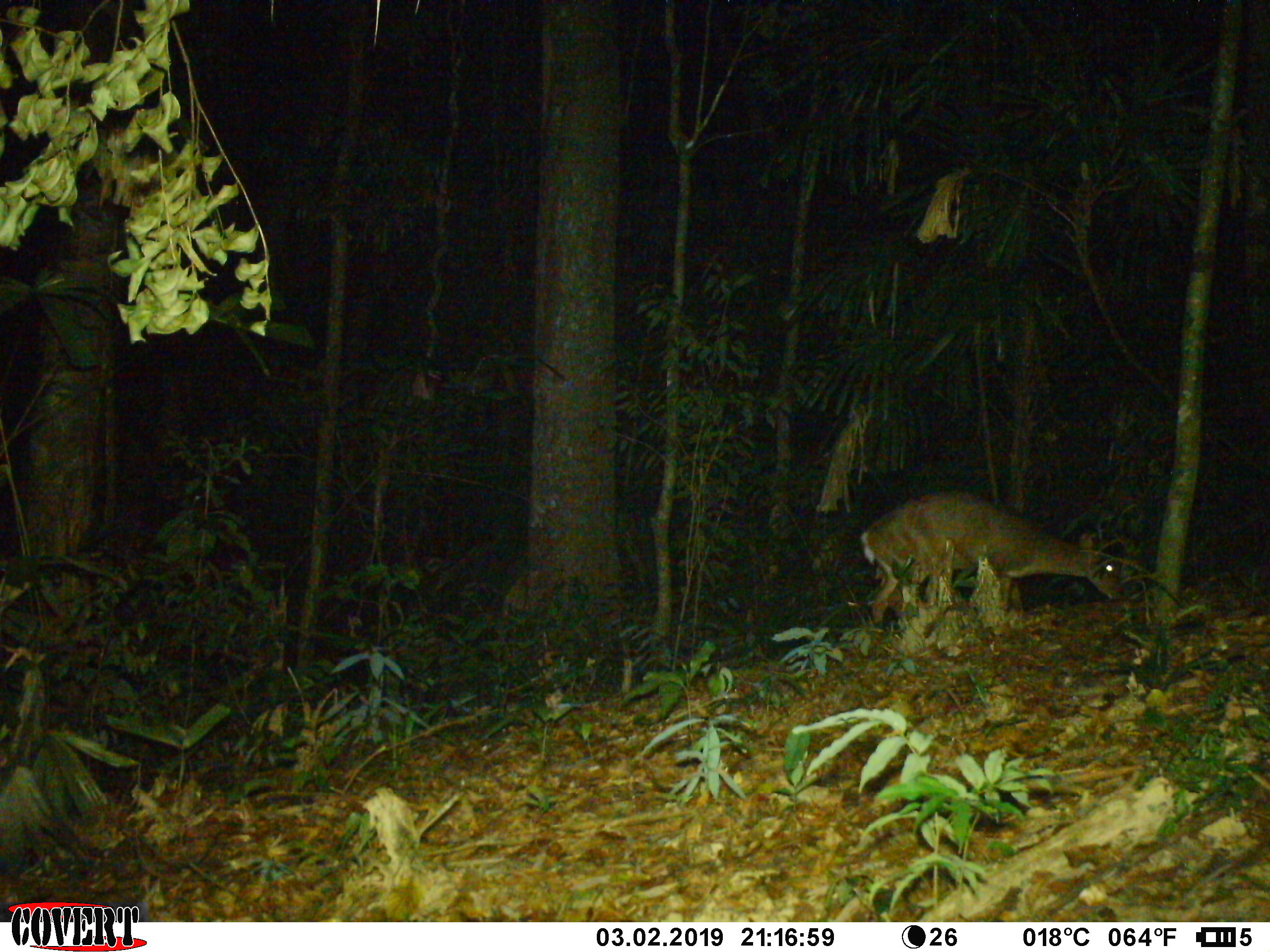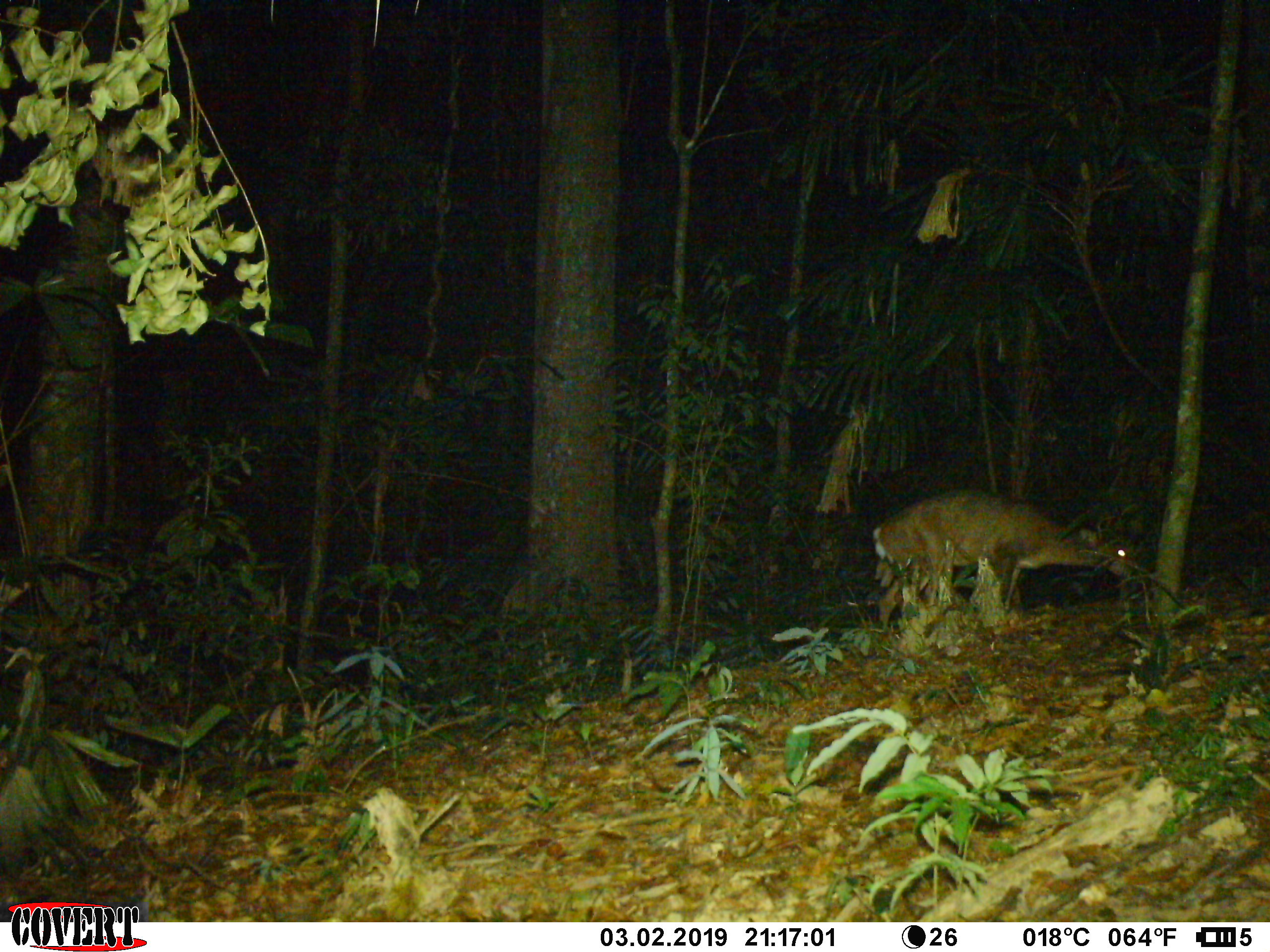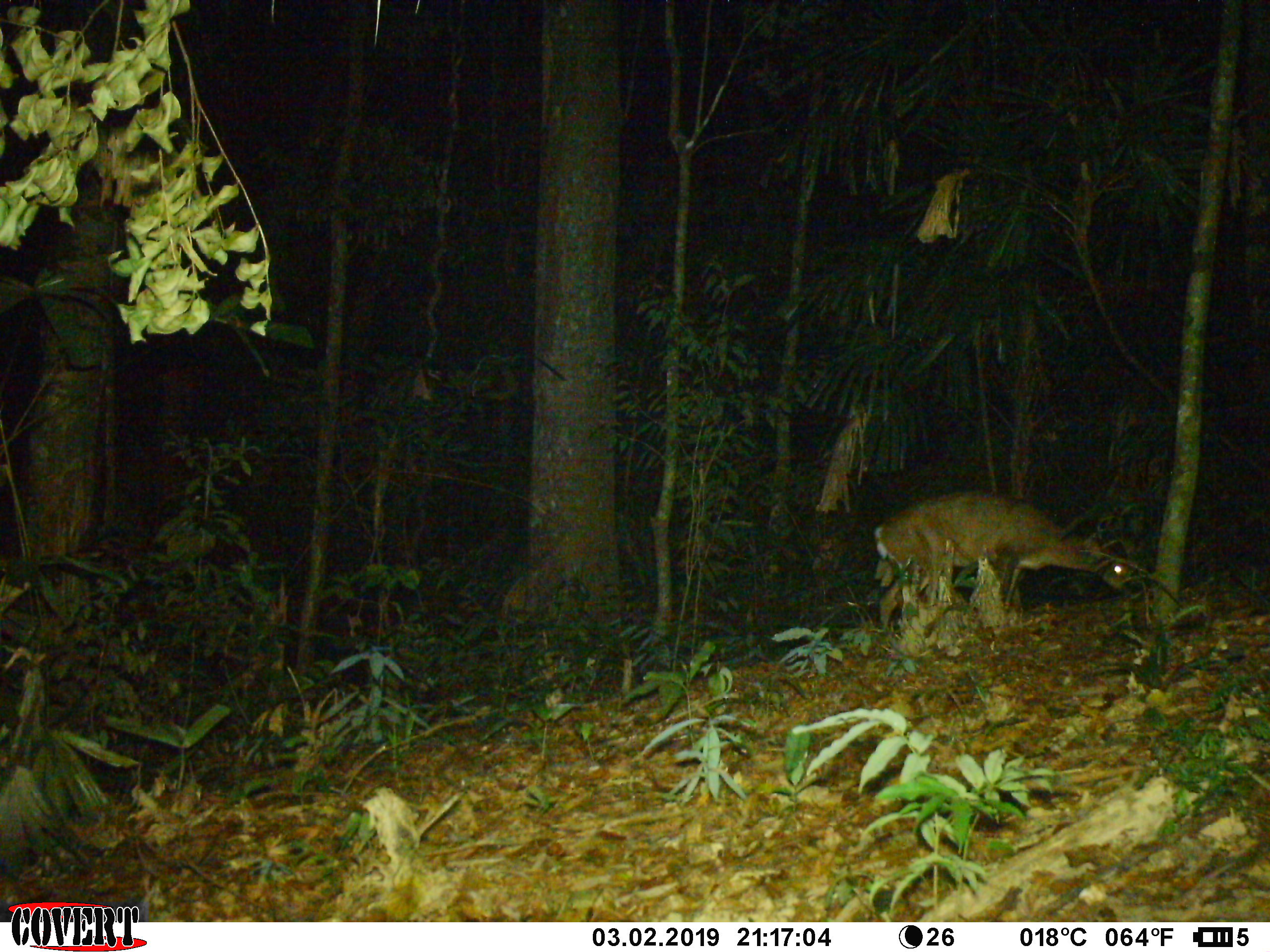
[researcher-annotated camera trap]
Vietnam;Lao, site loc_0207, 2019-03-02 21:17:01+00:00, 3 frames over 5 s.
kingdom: Animalia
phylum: Chordata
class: Mammalia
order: Artiodactyla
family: Cervidae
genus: Muntiacus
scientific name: Muntiacus vuquangensis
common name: large-antlered muntjac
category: large antlered muntjac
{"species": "large antlered muntjac (large-antlered muntjac) (Muntiacus vuquangensis)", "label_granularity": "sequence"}